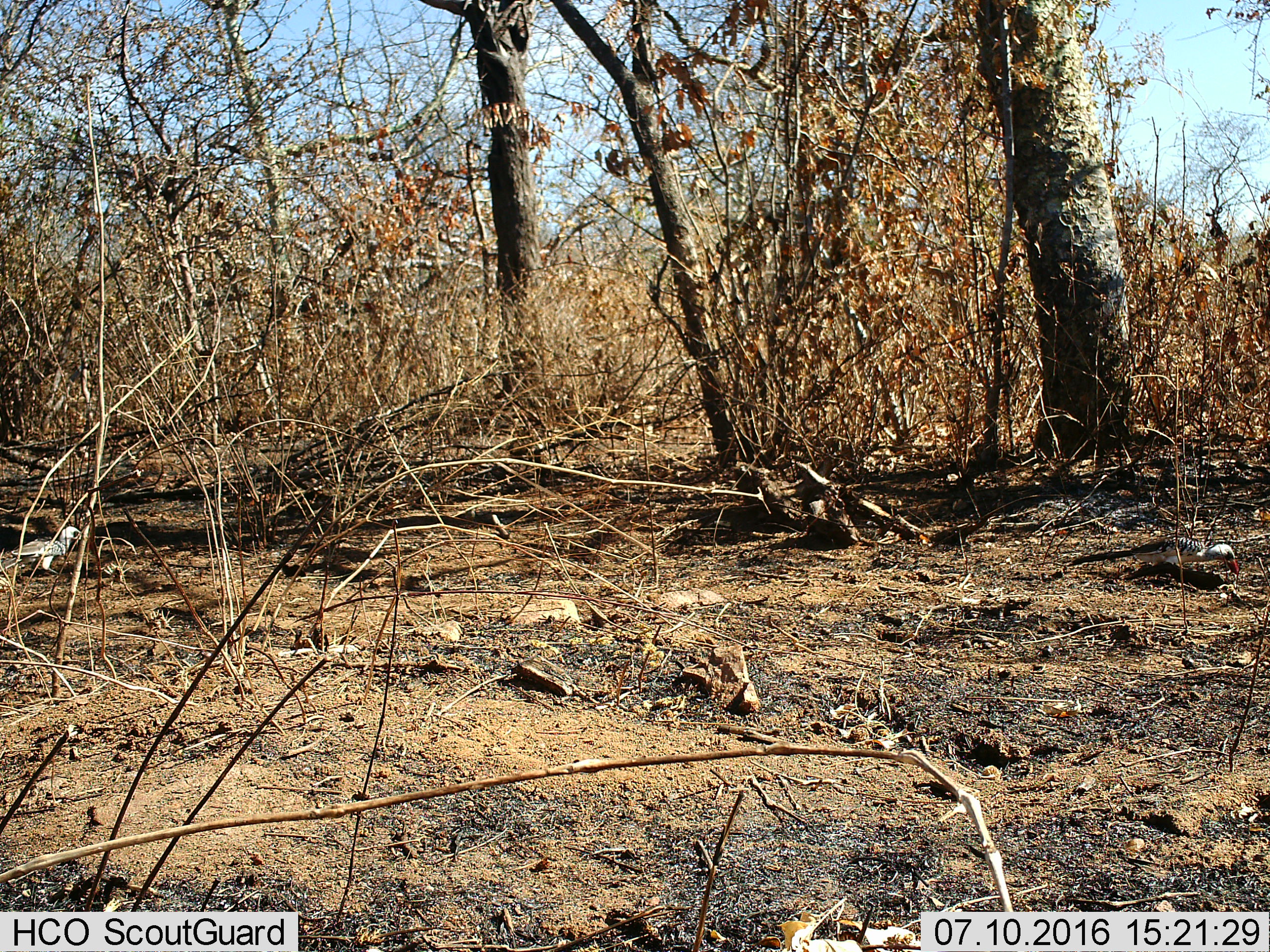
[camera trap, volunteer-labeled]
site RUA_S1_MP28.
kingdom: Animalia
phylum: Chordata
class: Aves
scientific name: Aves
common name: bird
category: birdother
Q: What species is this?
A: Birdother (bird) (Aves).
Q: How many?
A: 2.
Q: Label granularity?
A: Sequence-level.